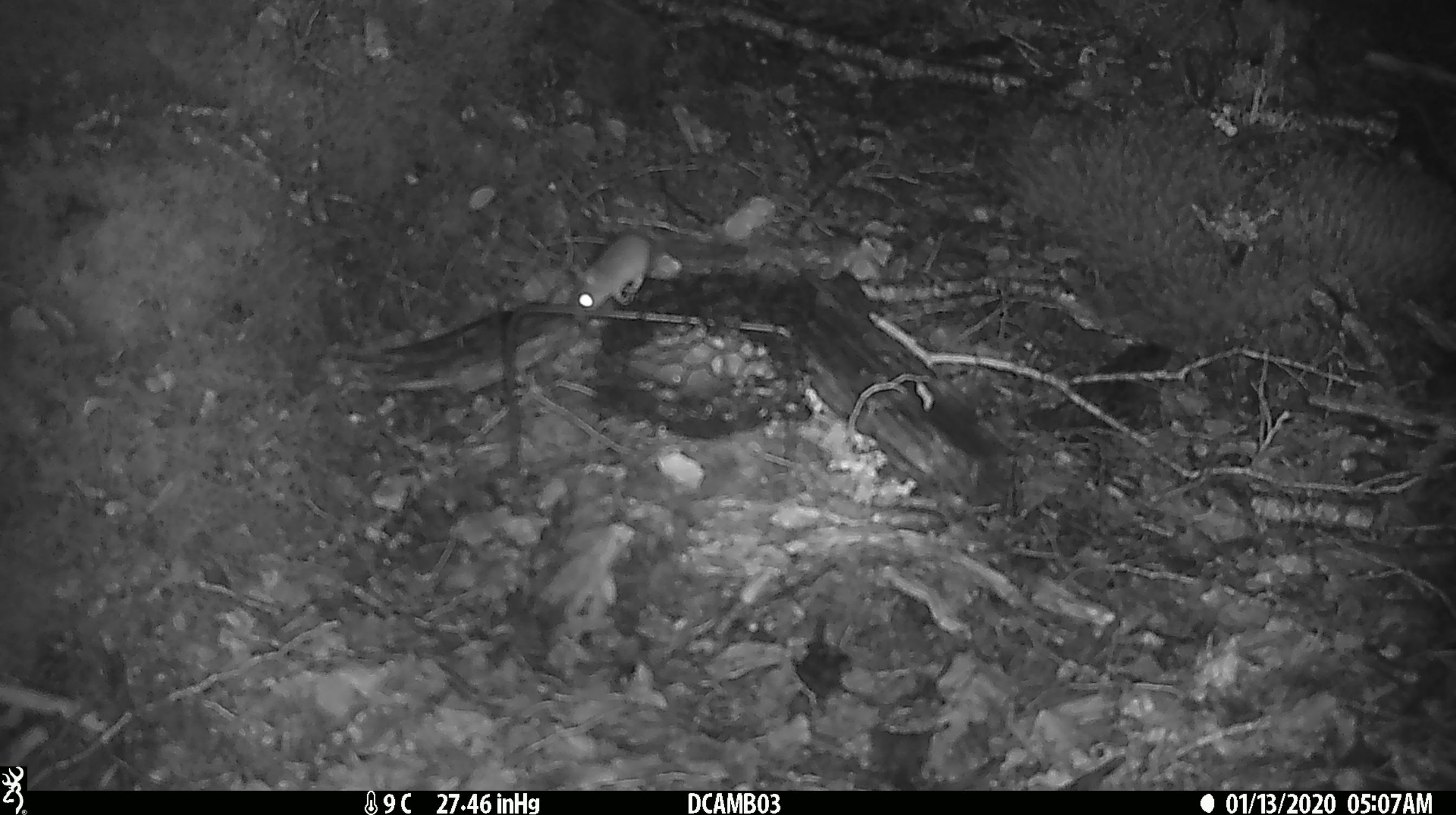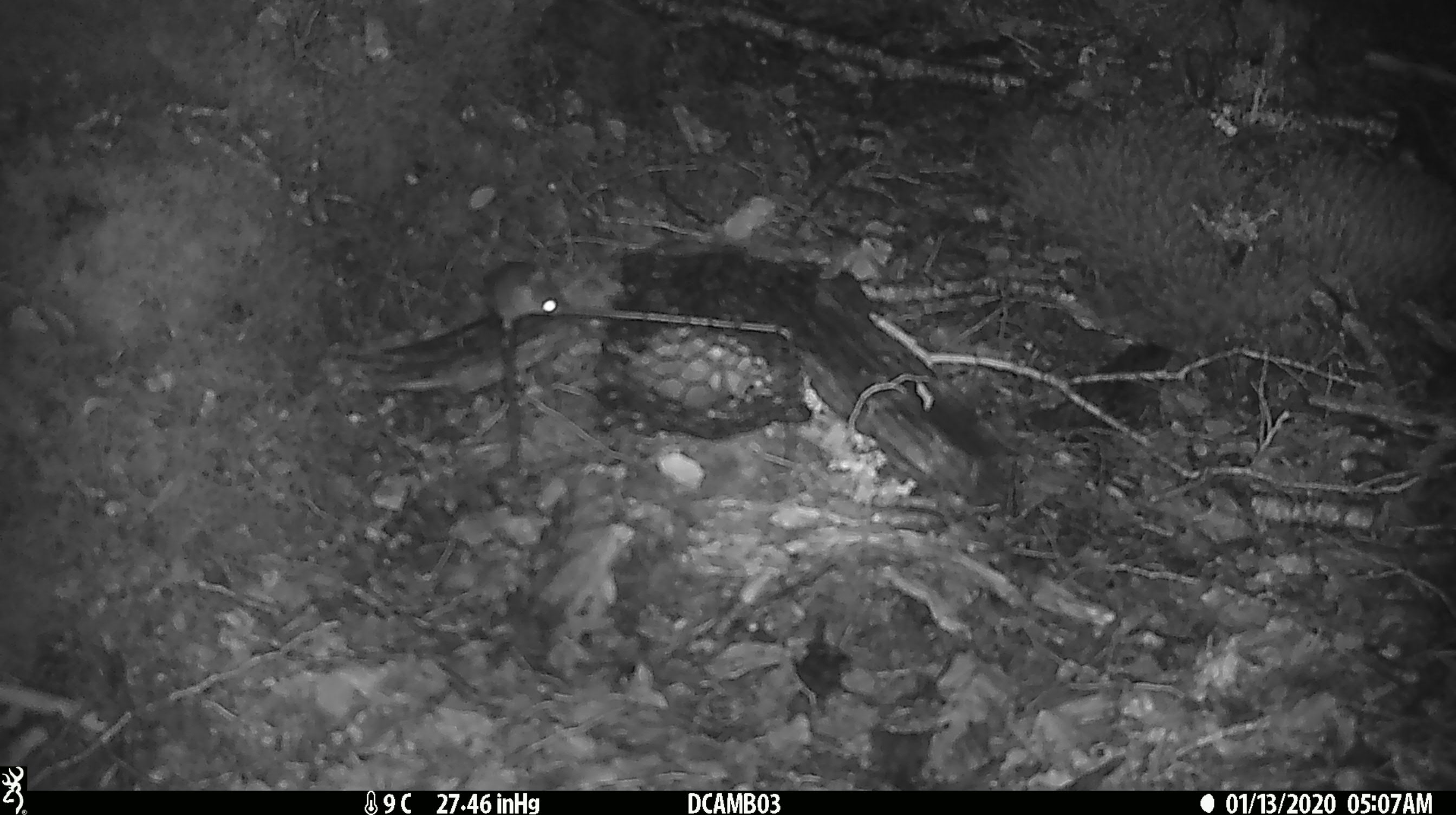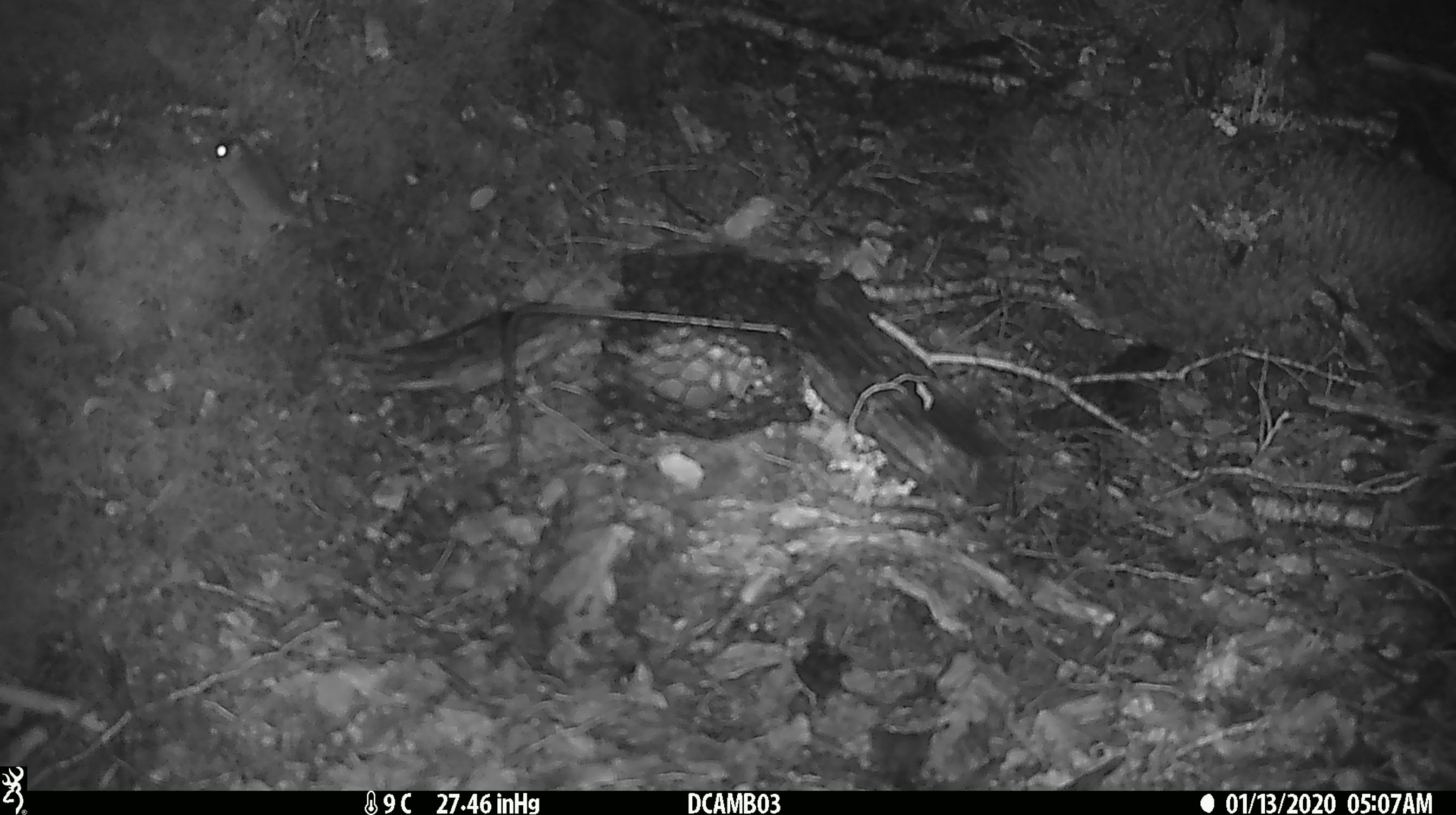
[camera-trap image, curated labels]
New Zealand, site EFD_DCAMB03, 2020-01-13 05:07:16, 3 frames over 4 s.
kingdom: Animalia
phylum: Chordata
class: Mammalia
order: Rodentia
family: Muridae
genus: Mus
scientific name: Mus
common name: mouse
Mouse (Mus).